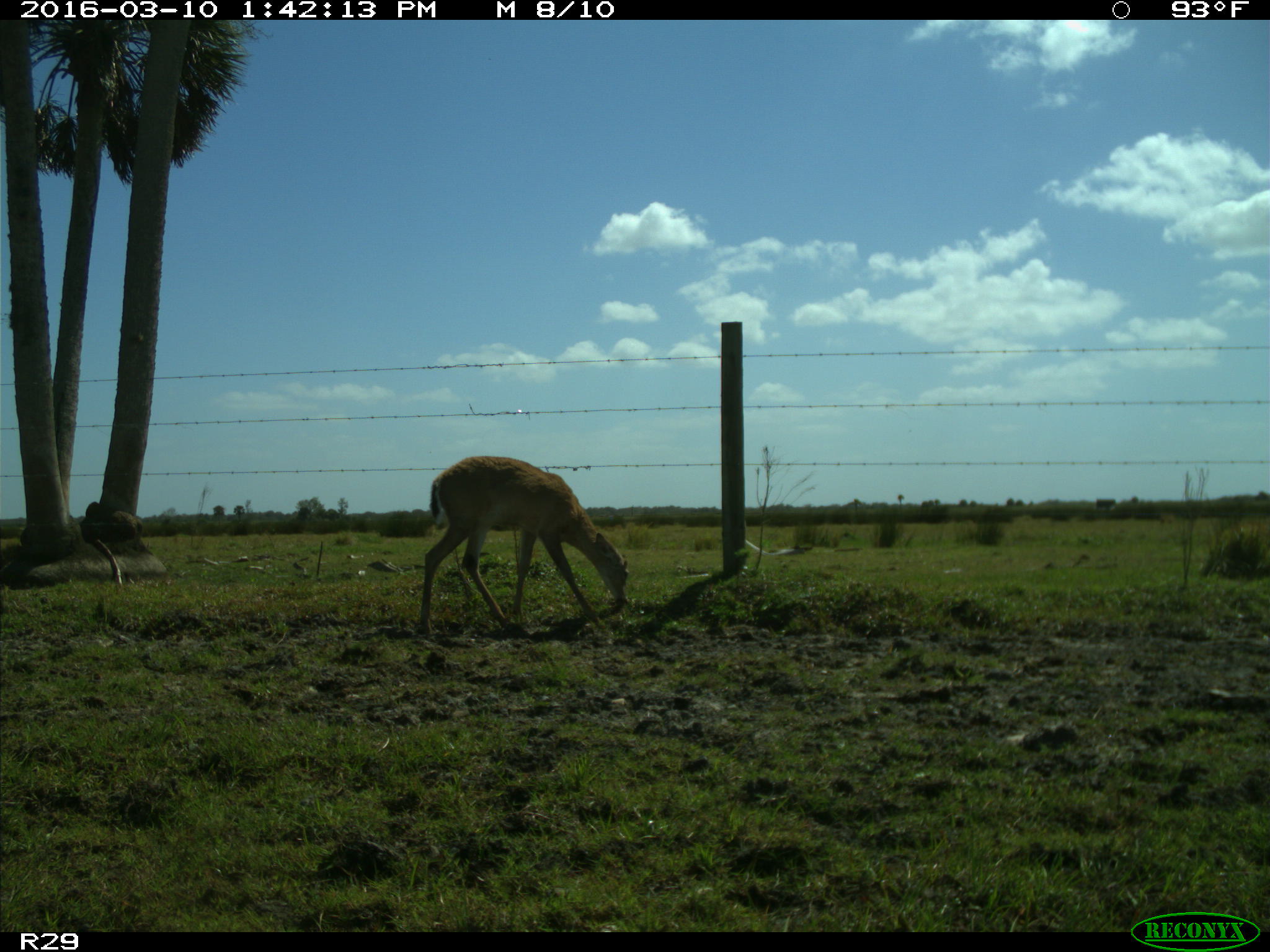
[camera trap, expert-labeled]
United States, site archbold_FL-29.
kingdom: Animalia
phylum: Chordata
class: Mammalia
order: Artiodactyla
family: Cervidae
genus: Odocoileus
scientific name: Odocoileus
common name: deer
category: unidentified deer